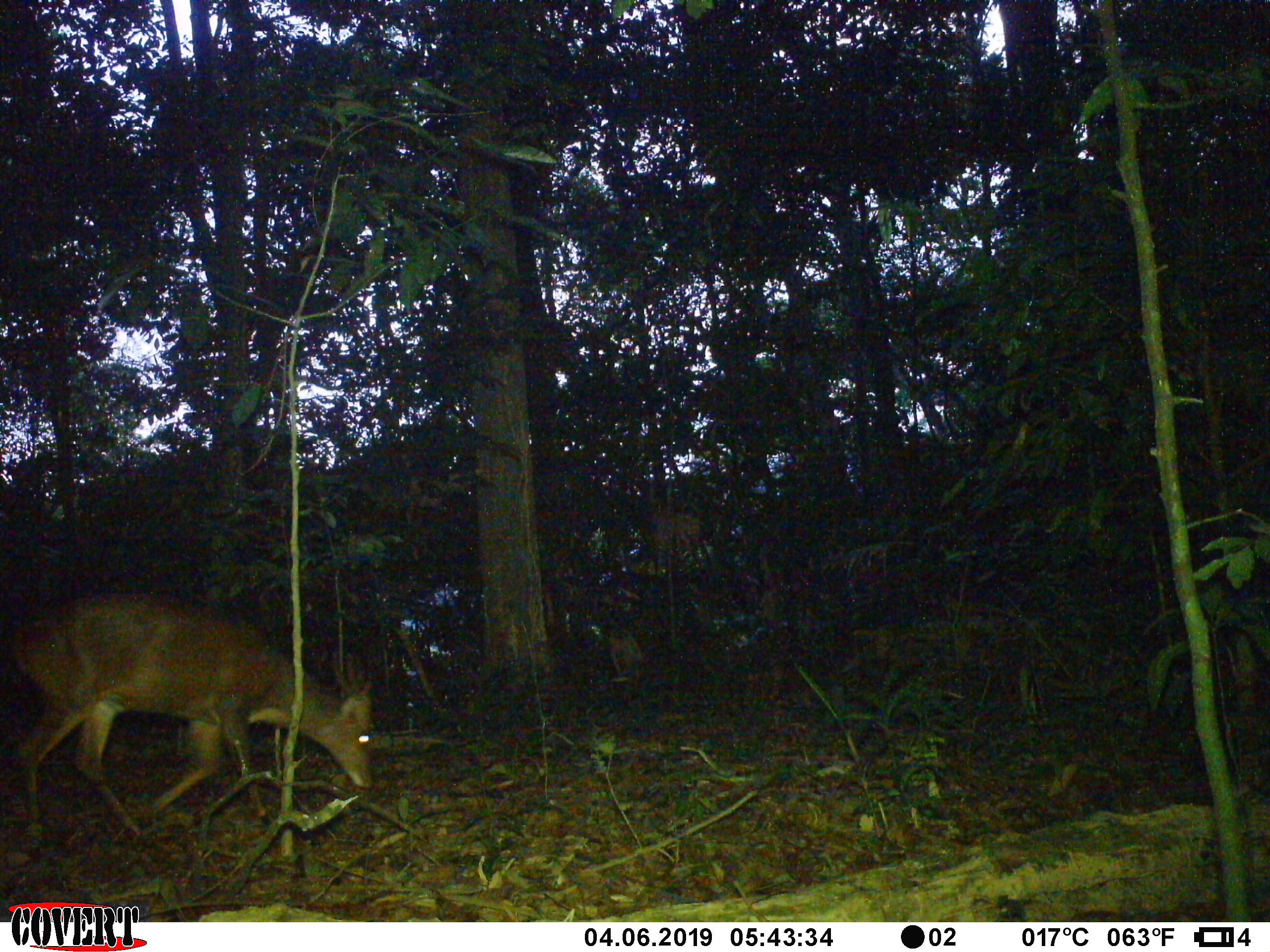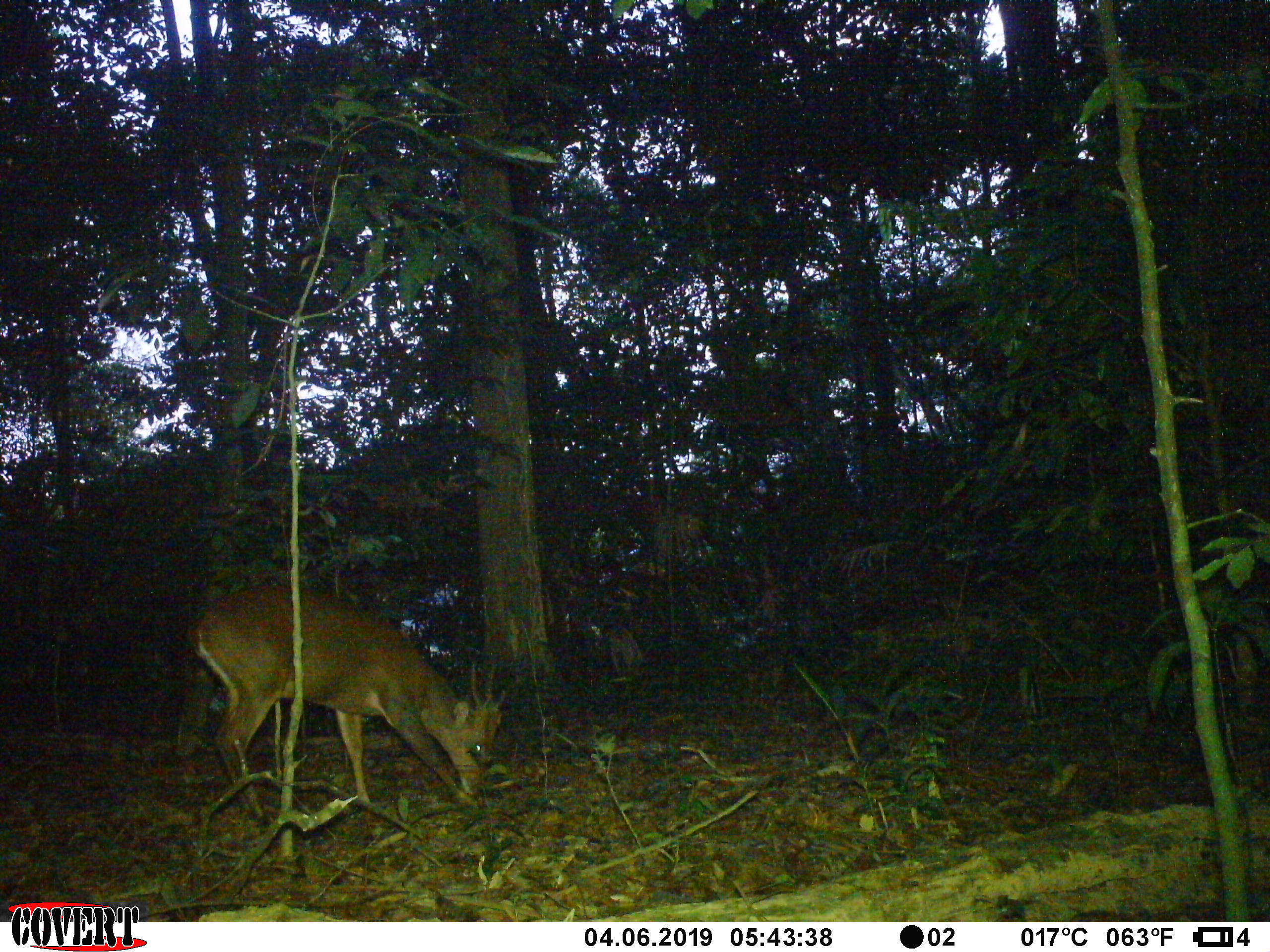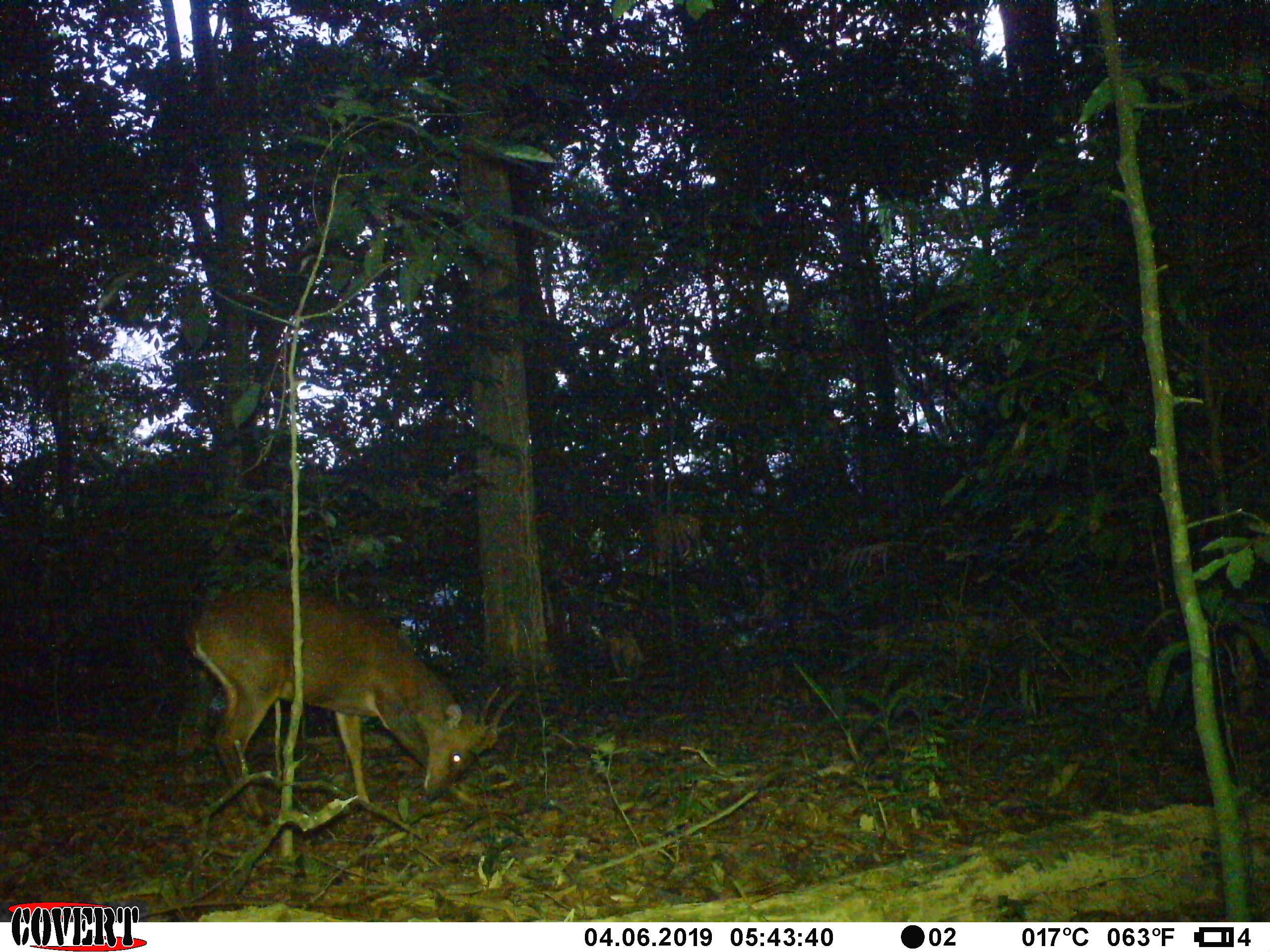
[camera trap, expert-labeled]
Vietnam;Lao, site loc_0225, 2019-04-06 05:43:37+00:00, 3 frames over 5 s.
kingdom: Animalia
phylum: Chordata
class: Mammalia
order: Artiodactyla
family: Cervidae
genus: Muntiacus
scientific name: Muntiacus vuquangensis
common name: large-antlered muntjac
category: large antlered muntjac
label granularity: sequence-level